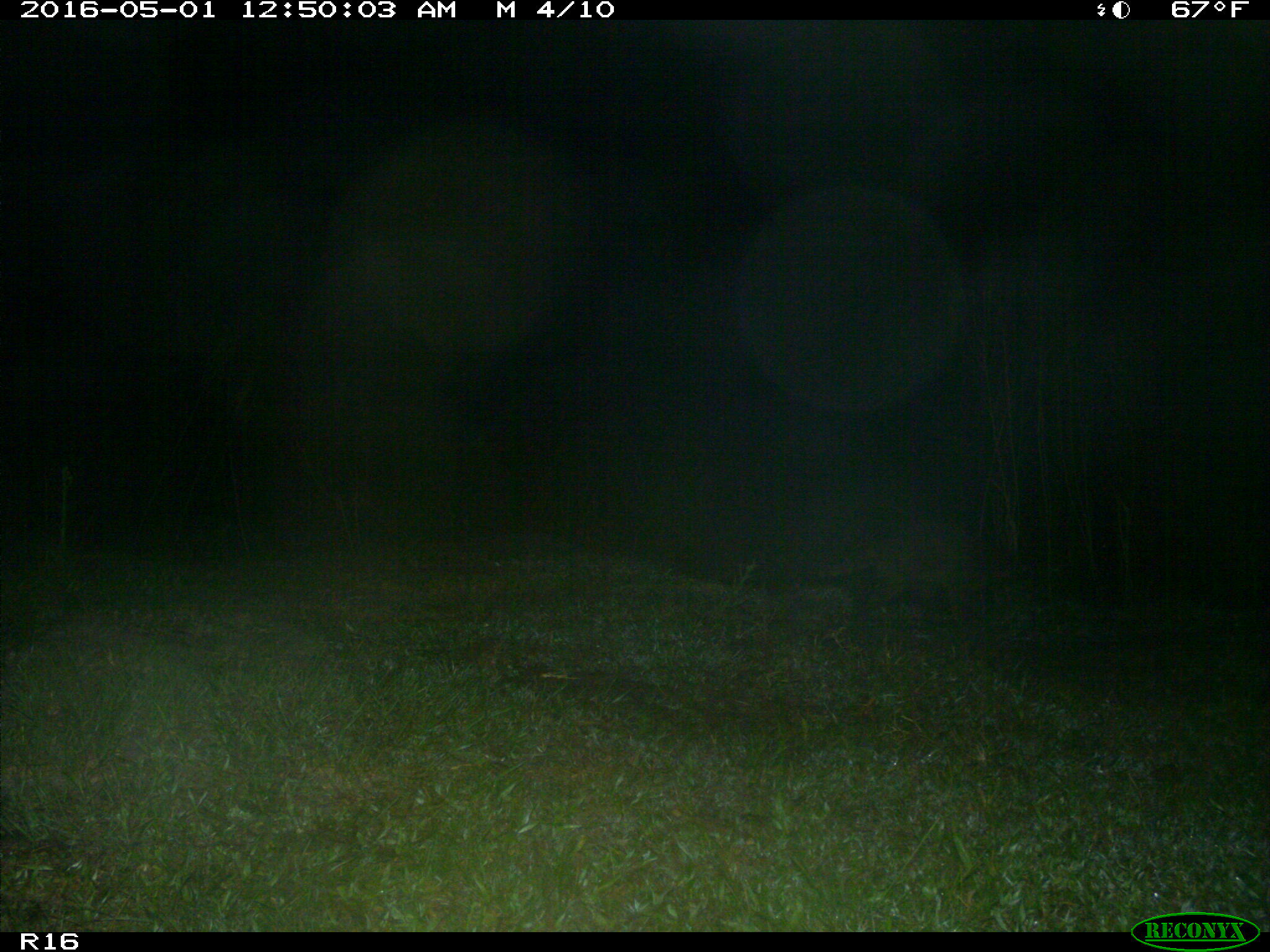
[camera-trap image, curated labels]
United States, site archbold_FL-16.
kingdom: Animalia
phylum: Chordata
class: Mammalia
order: Carnivora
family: Procyonidae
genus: Procyon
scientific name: Procyon lotor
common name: common raccoon